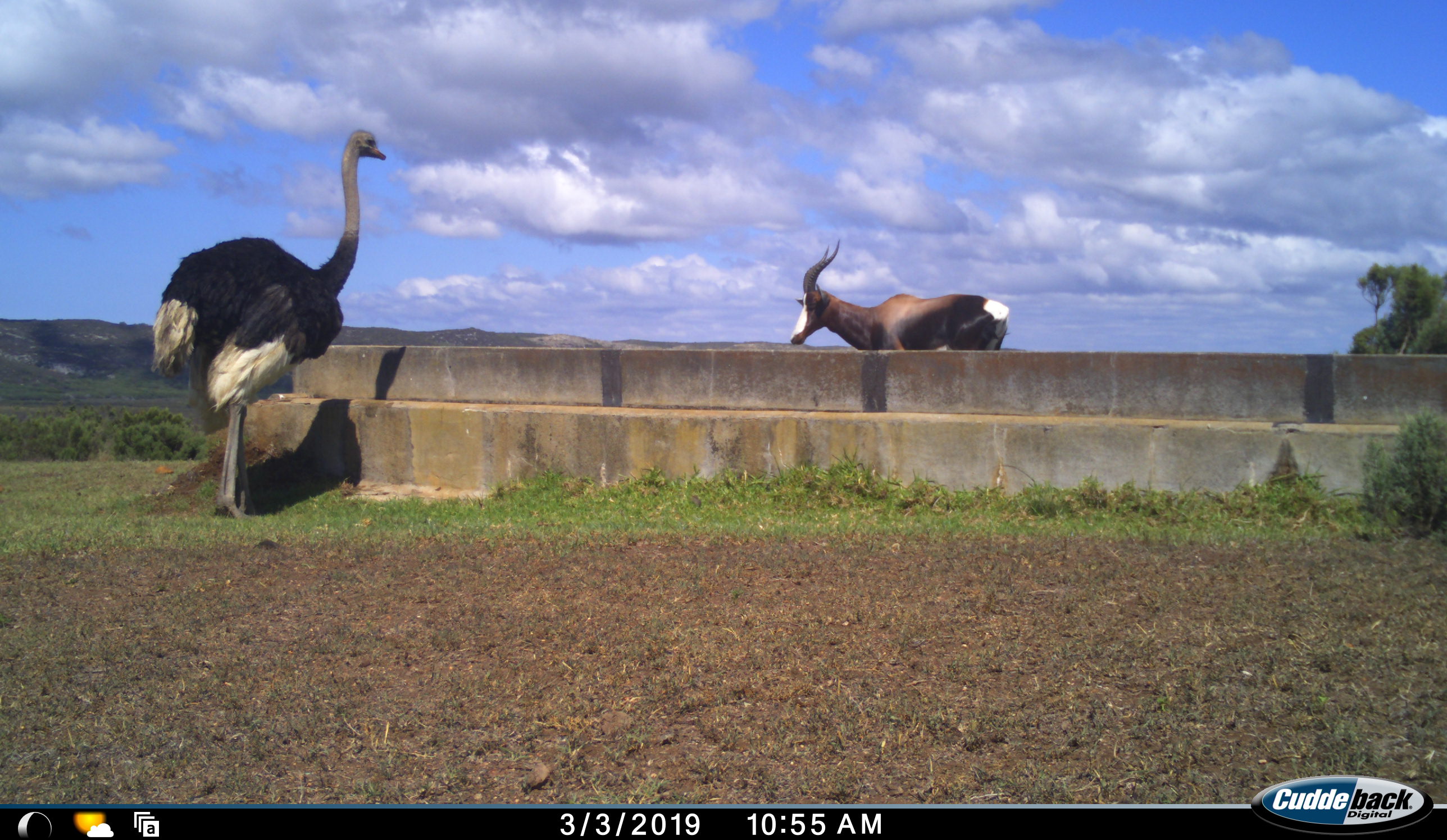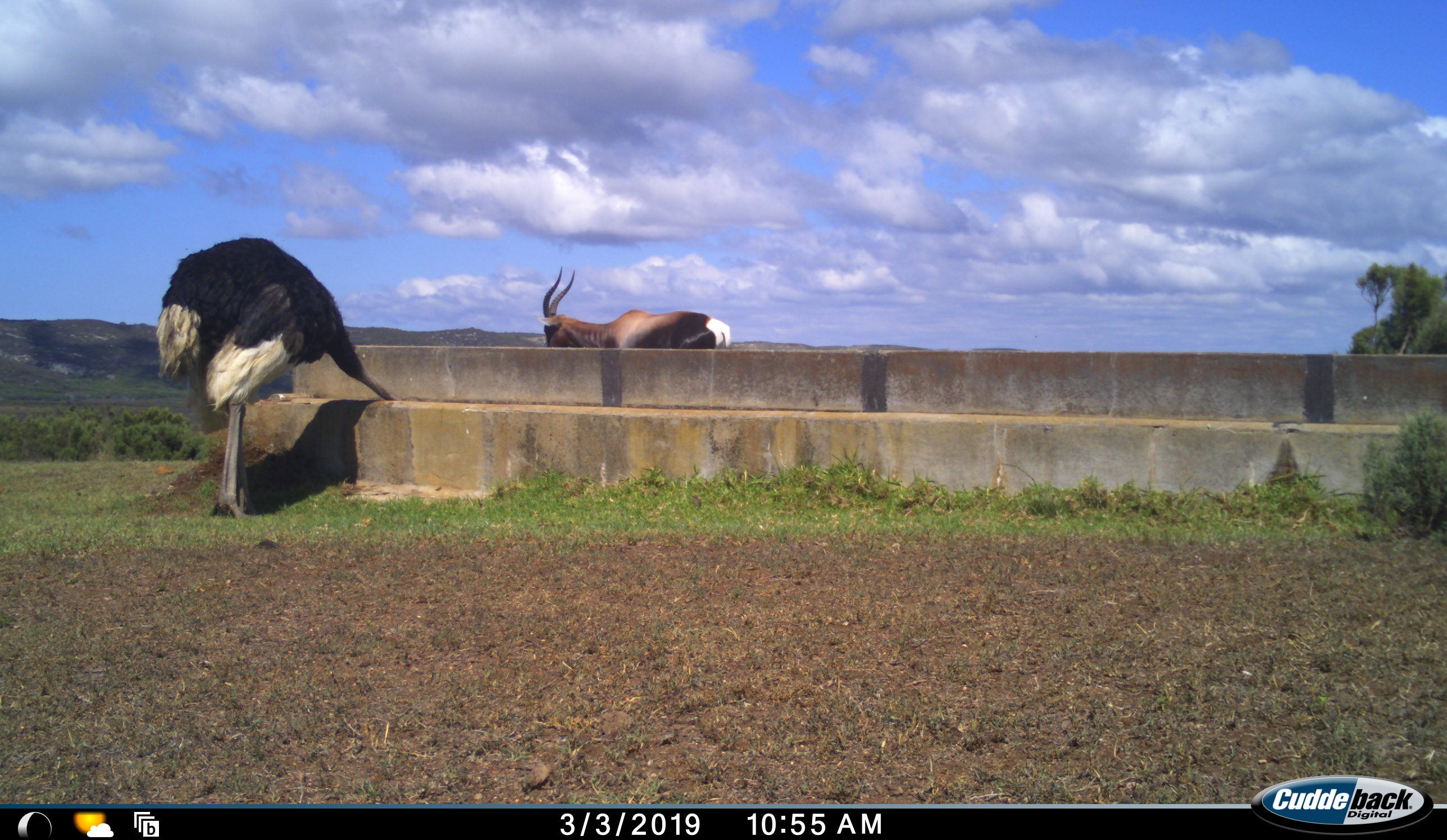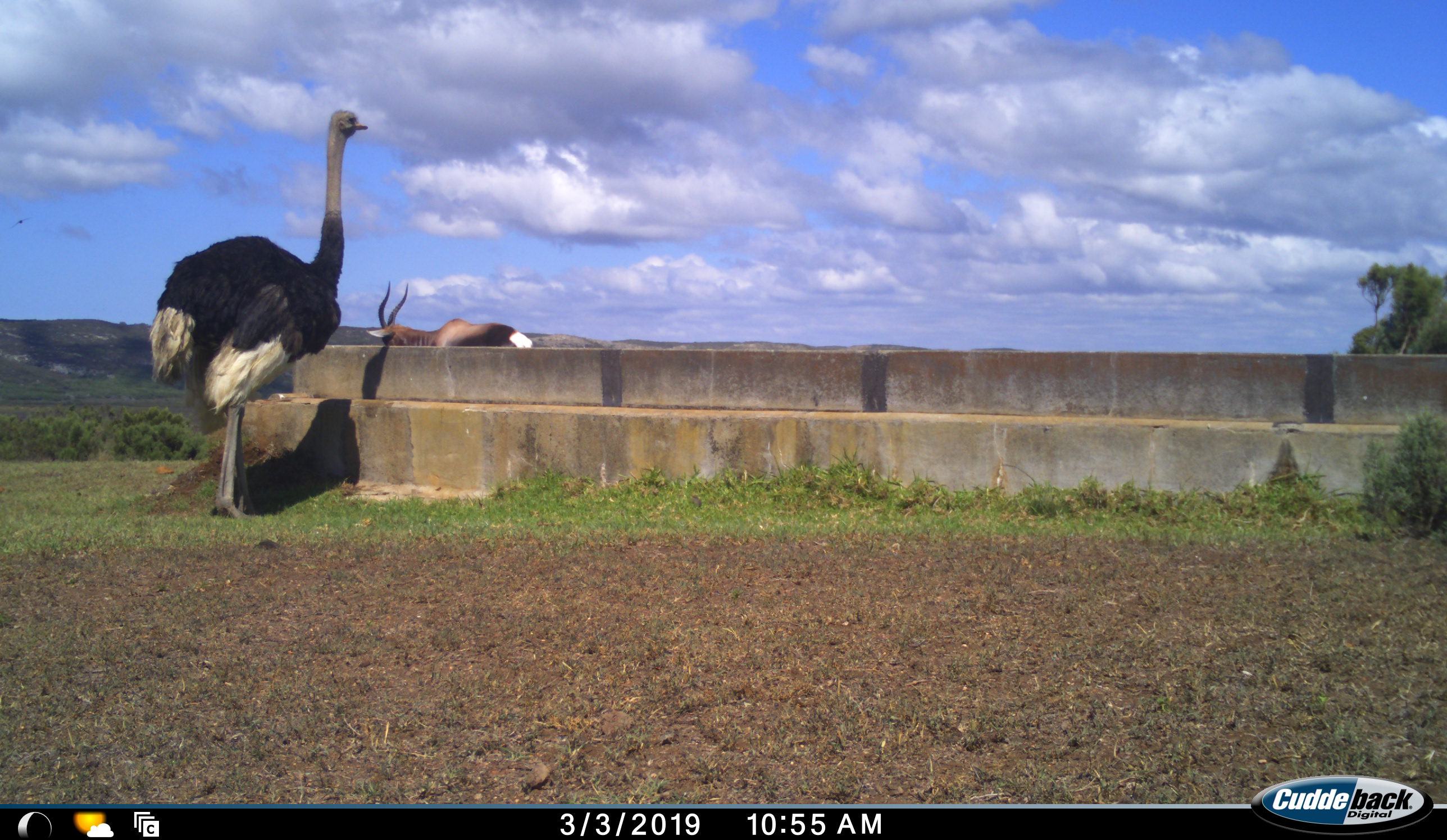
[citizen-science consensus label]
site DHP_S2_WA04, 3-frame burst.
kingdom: Animalia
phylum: Chordata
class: Mammalia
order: Artiodactyla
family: Bovidae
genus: Damaliscus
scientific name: Damaliscus pygargus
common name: bontebok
Bontebok (Damaliscus pygargus), count 1. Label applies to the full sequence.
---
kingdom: Animalia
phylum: Chordata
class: Aves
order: Struthioniformes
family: Struthionidae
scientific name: Struthionidae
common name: ostrich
Ostrich (Struthionidae), count 1. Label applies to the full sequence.